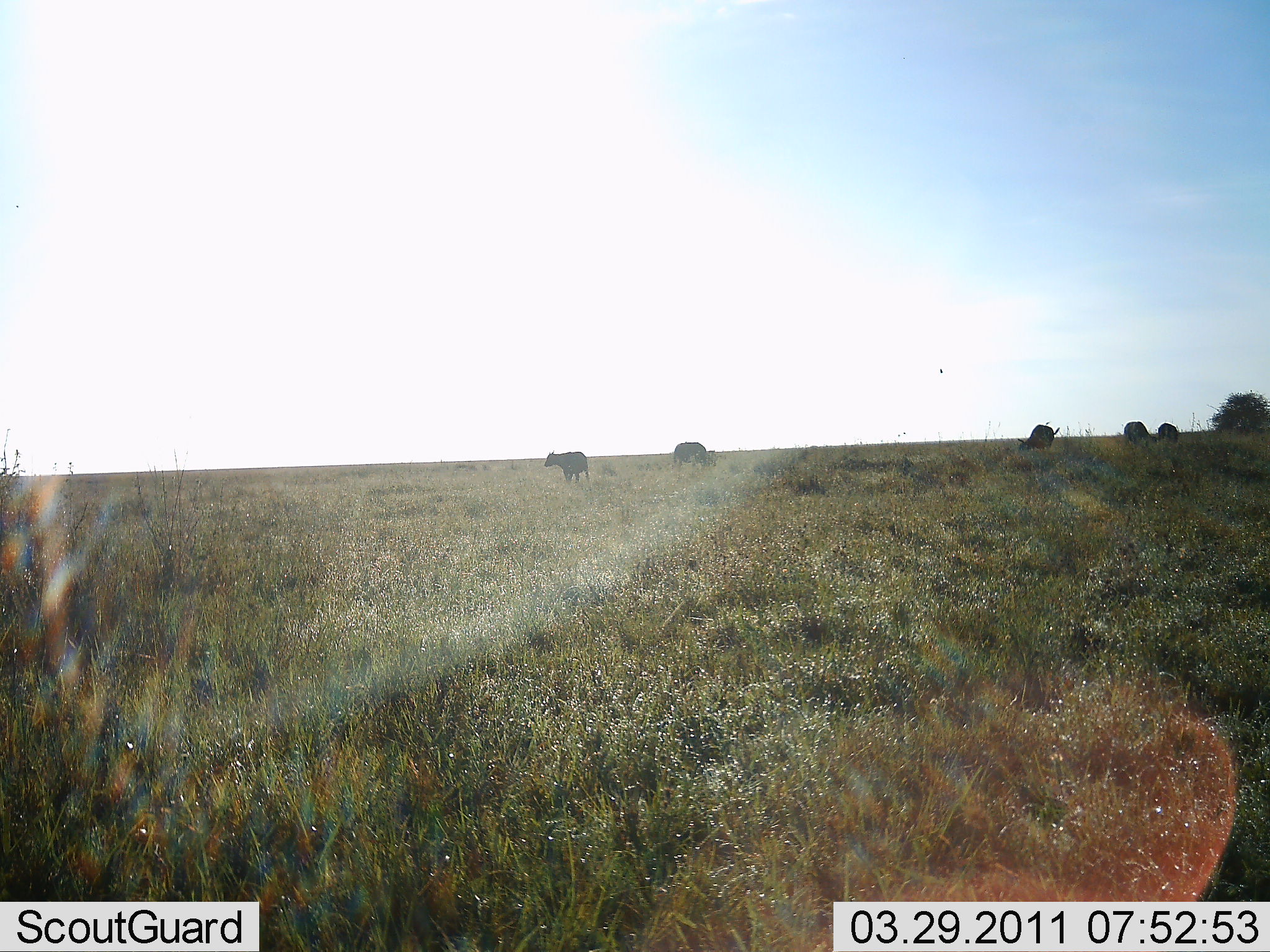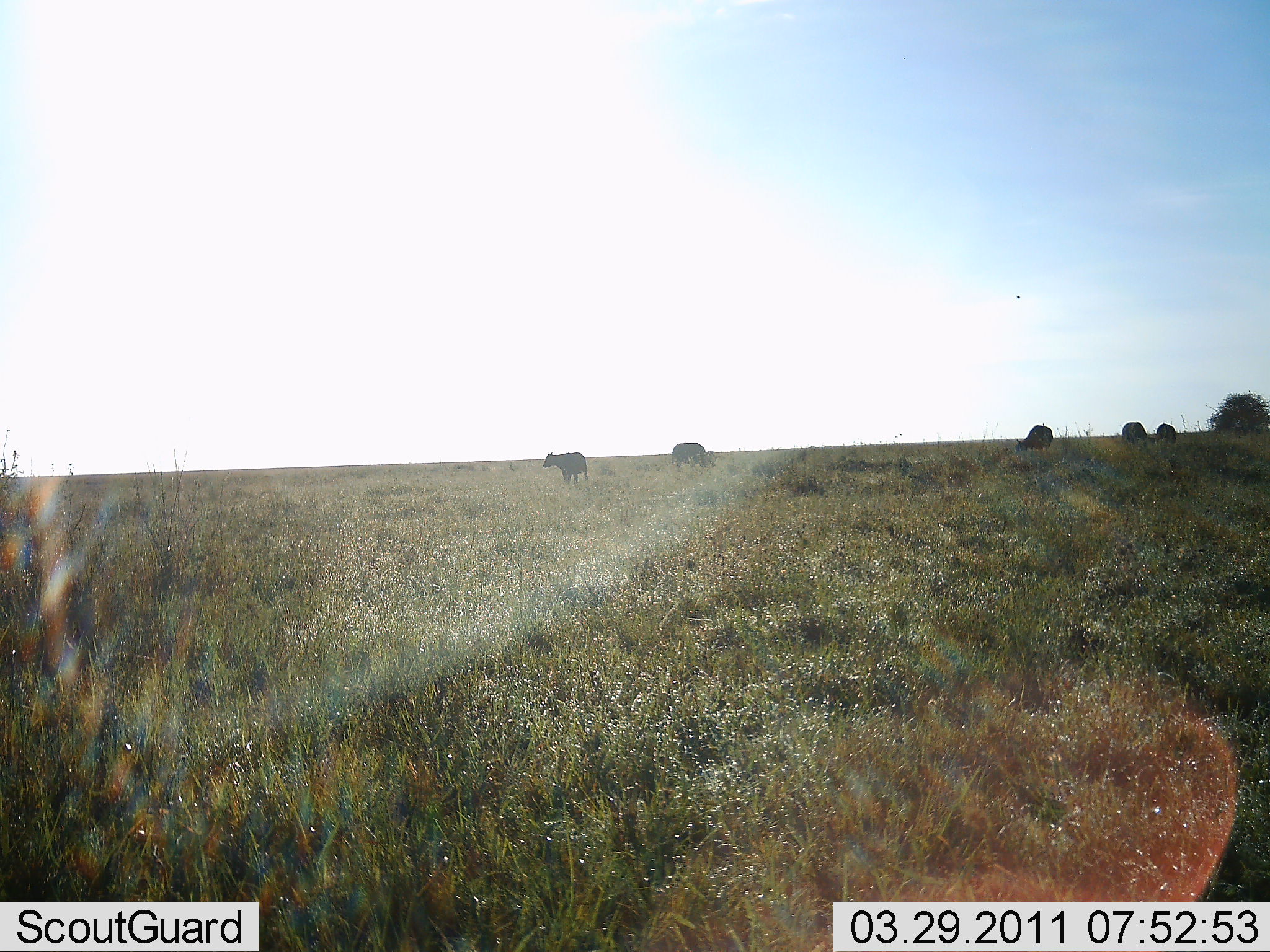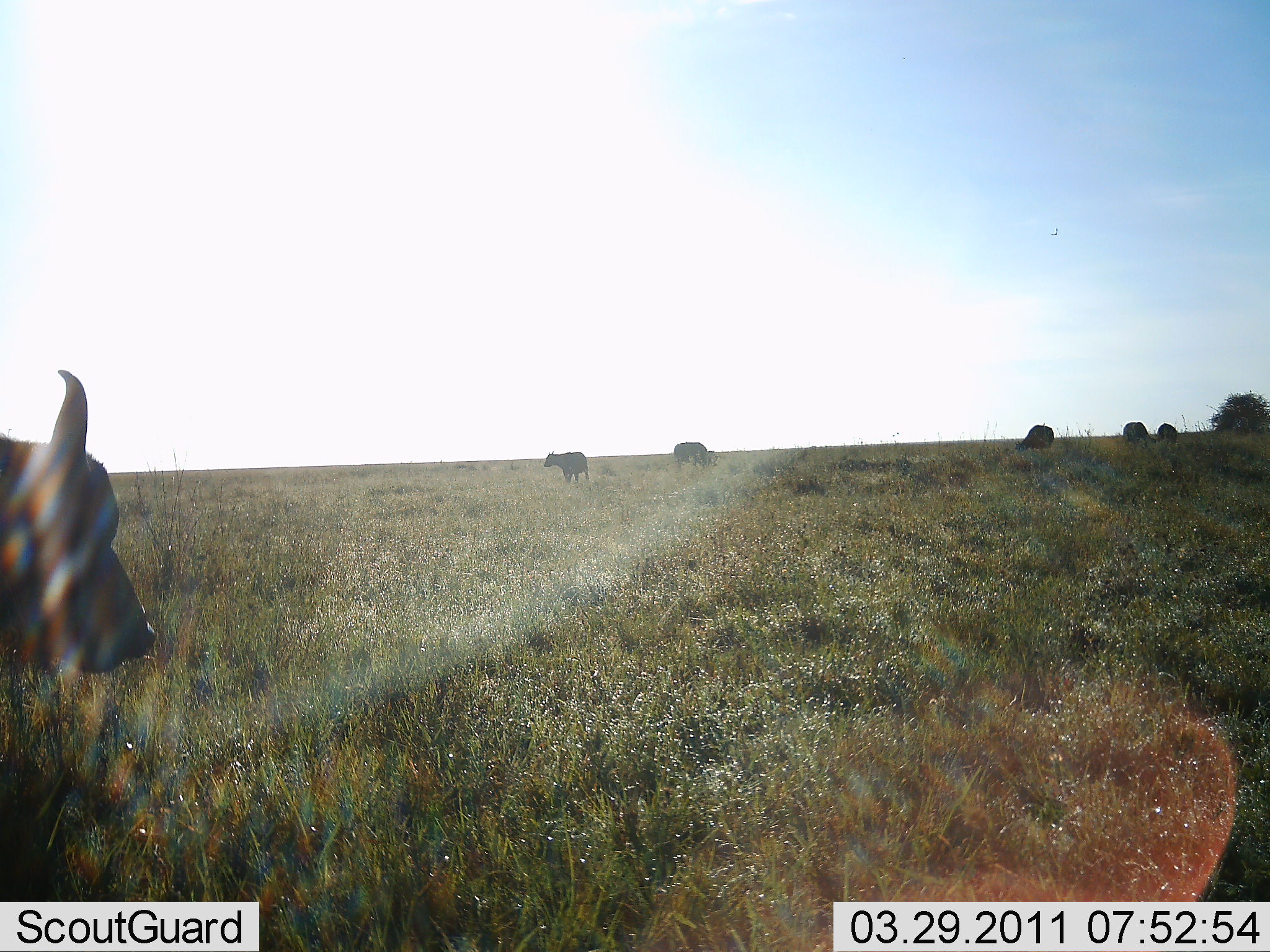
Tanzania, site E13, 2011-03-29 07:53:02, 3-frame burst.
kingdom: Animalia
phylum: Chordata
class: Mammalia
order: Artiodactyla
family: Bovidae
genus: Syncerus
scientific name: Syncerus caffer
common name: cape buffalo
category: buffalo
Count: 6.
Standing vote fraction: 75%.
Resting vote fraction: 0%.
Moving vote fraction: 83%.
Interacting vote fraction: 0%.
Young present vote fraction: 0%.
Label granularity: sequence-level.